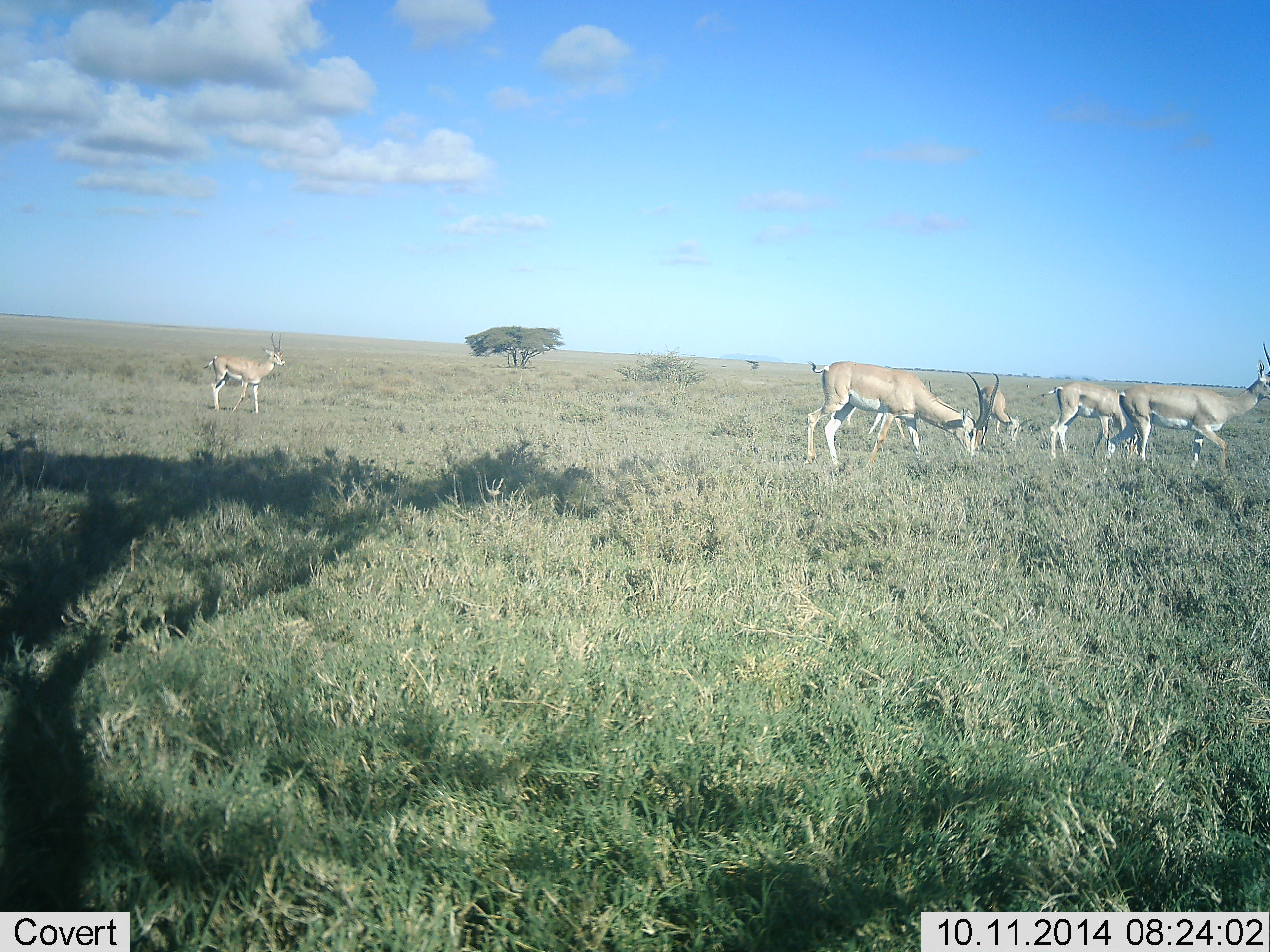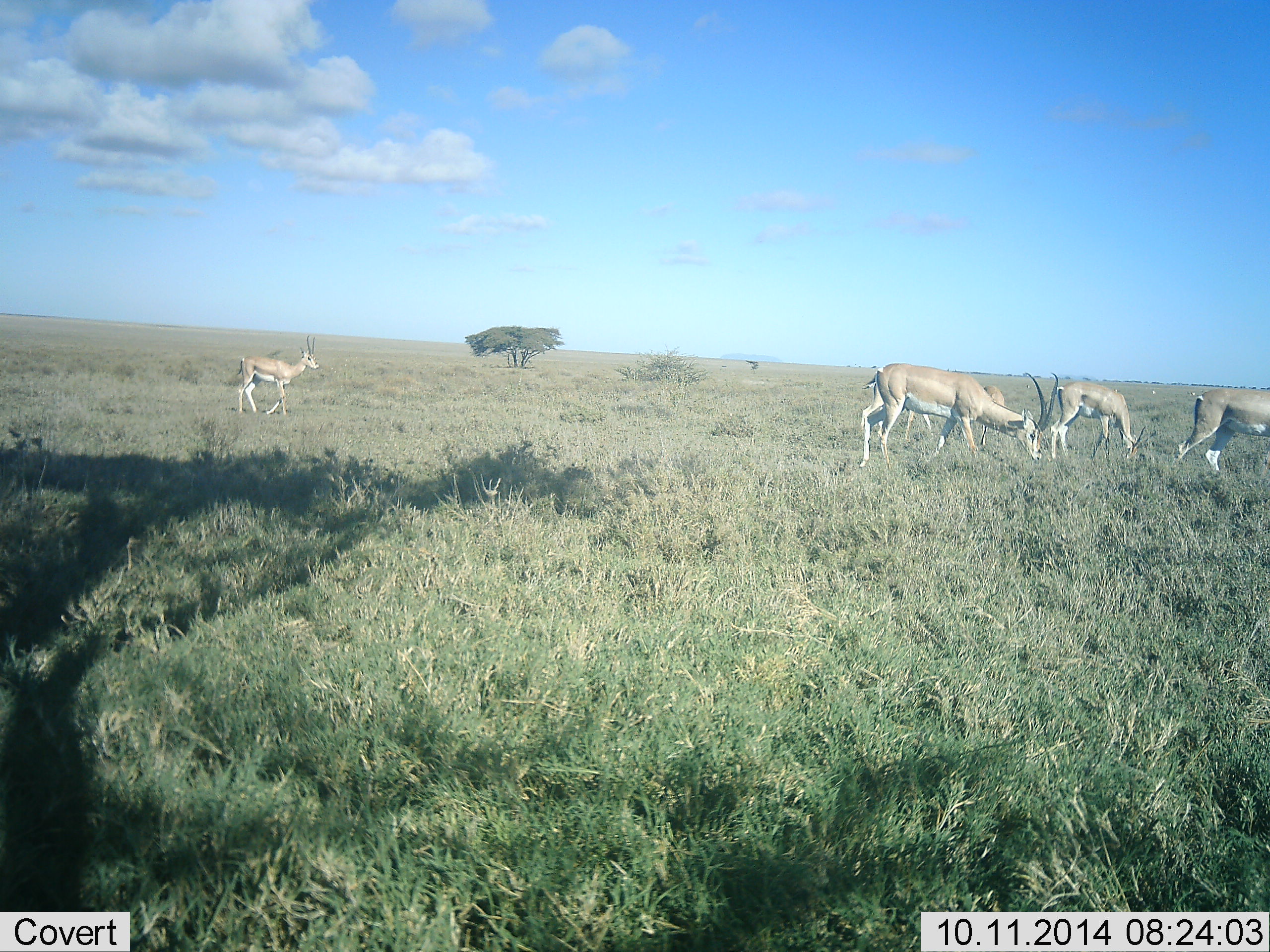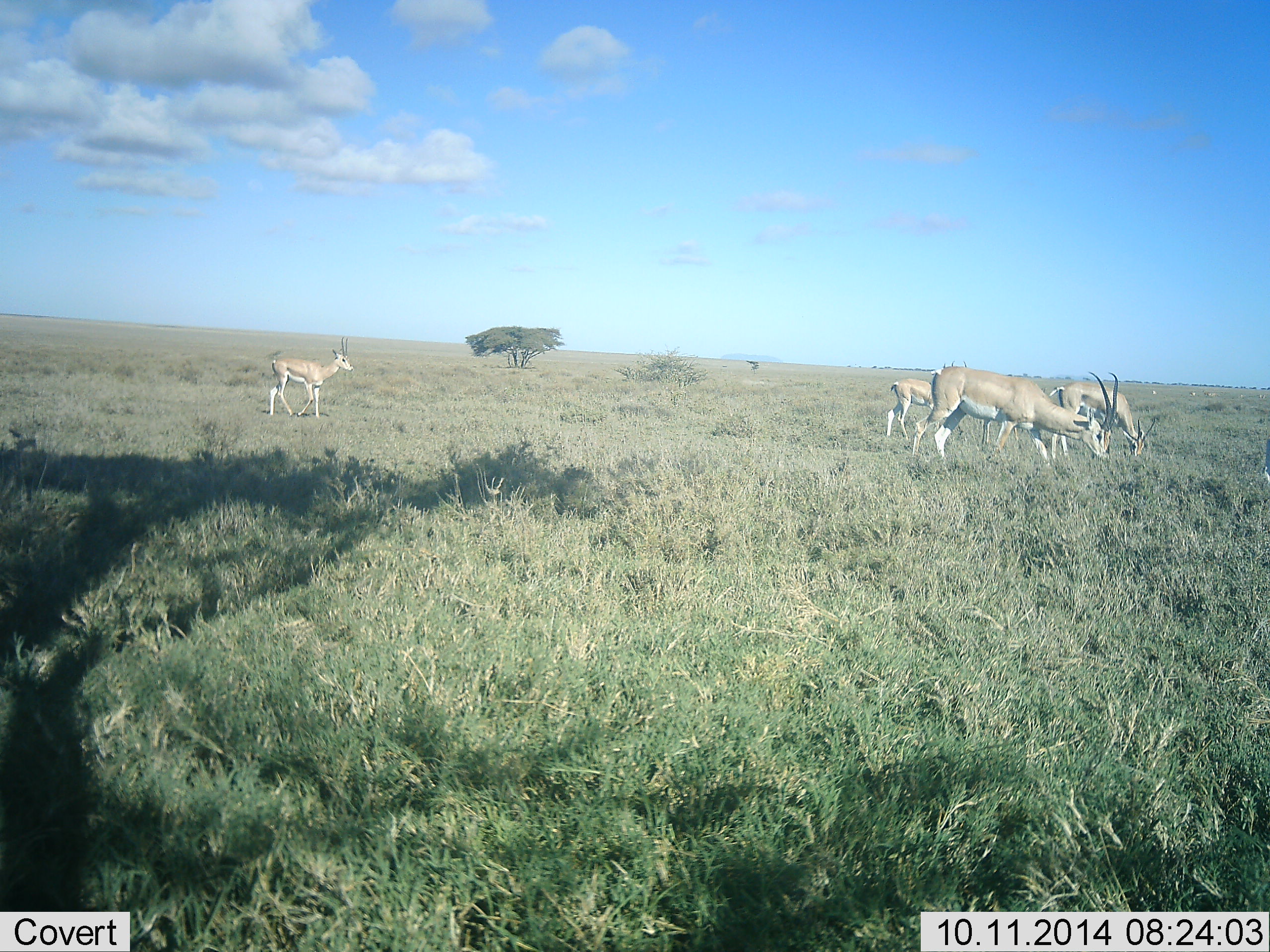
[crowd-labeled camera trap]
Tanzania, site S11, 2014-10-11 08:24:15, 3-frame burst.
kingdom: Animalia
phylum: Chordata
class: Mammalia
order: Artiodactyla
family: Bovidae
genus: Nanger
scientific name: Nanger granti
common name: grant's gazelle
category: gazellegrants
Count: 5.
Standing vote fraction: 30%.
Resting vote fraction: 20%.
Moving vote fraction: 70%.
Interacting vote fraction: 0%.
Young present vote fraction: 0%.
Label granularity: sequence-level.